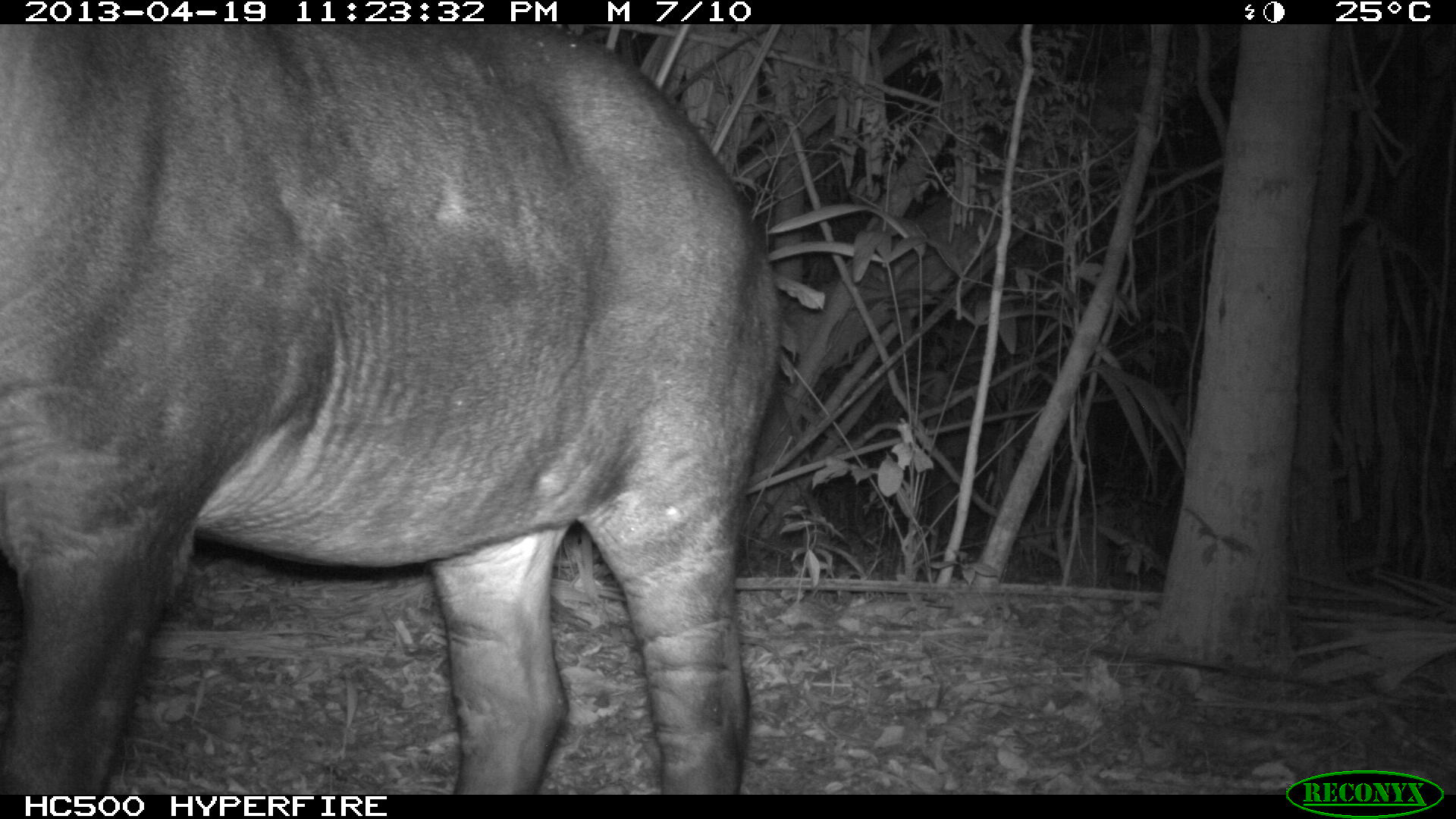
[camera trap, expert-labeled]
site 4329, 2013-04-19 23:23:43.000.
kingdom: Animalia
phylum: Chordata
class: Mammalia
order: Perissodactyla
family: Tapiridae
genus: Tapirus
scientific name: Tapirus bairdii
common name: baird's tapir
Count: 1.